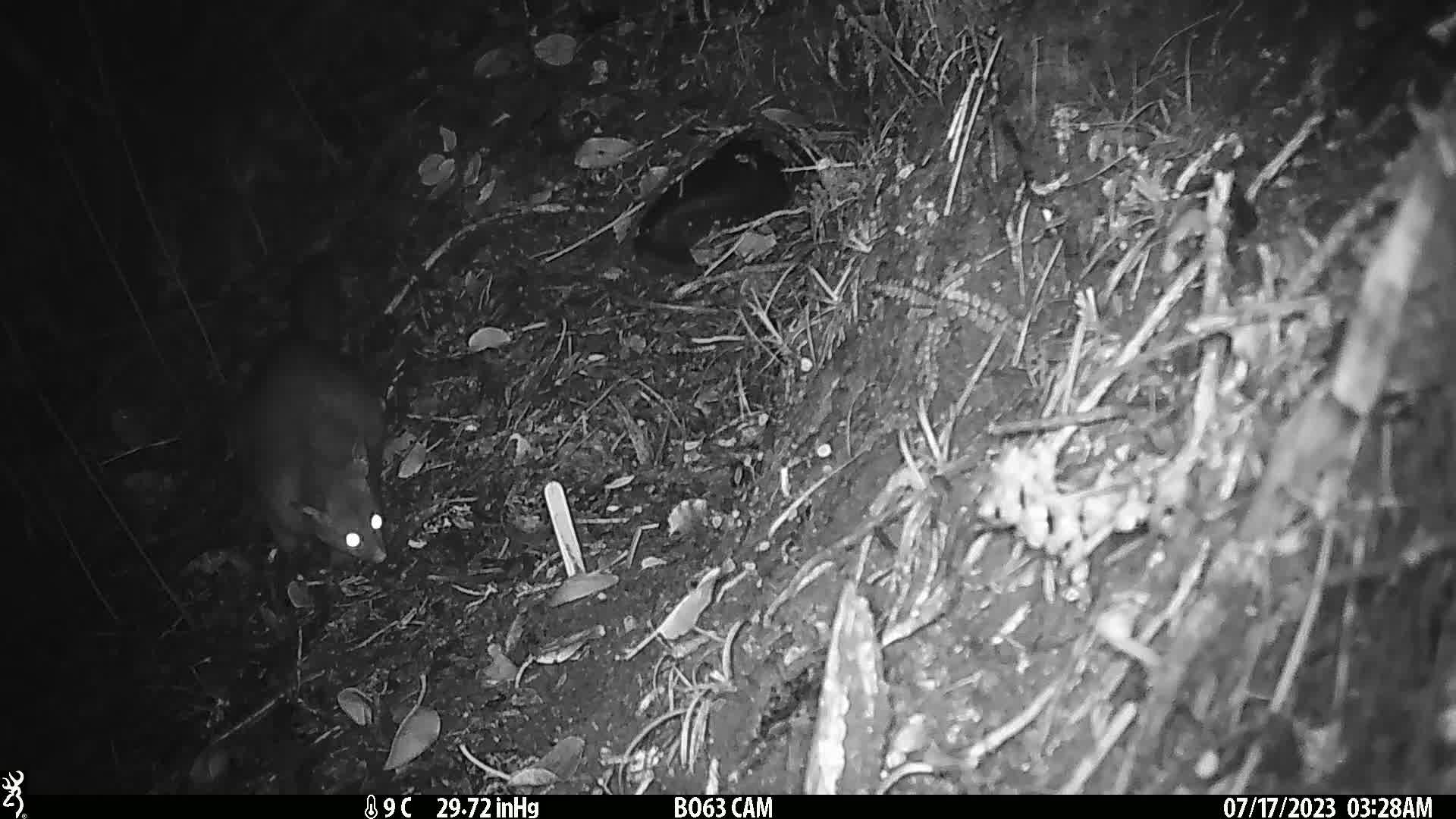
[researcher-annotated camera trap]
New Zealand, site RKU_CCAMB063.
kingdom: Animalia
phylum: Chordata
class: Mammalia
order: Diprotodontia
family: Phalangeridae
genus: Trichosurus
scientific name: Trichosurus vulpecula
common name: common brushtail possum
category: possum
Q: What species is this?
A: Possum (common brushtail possum) (Trichosurus vulpecula).